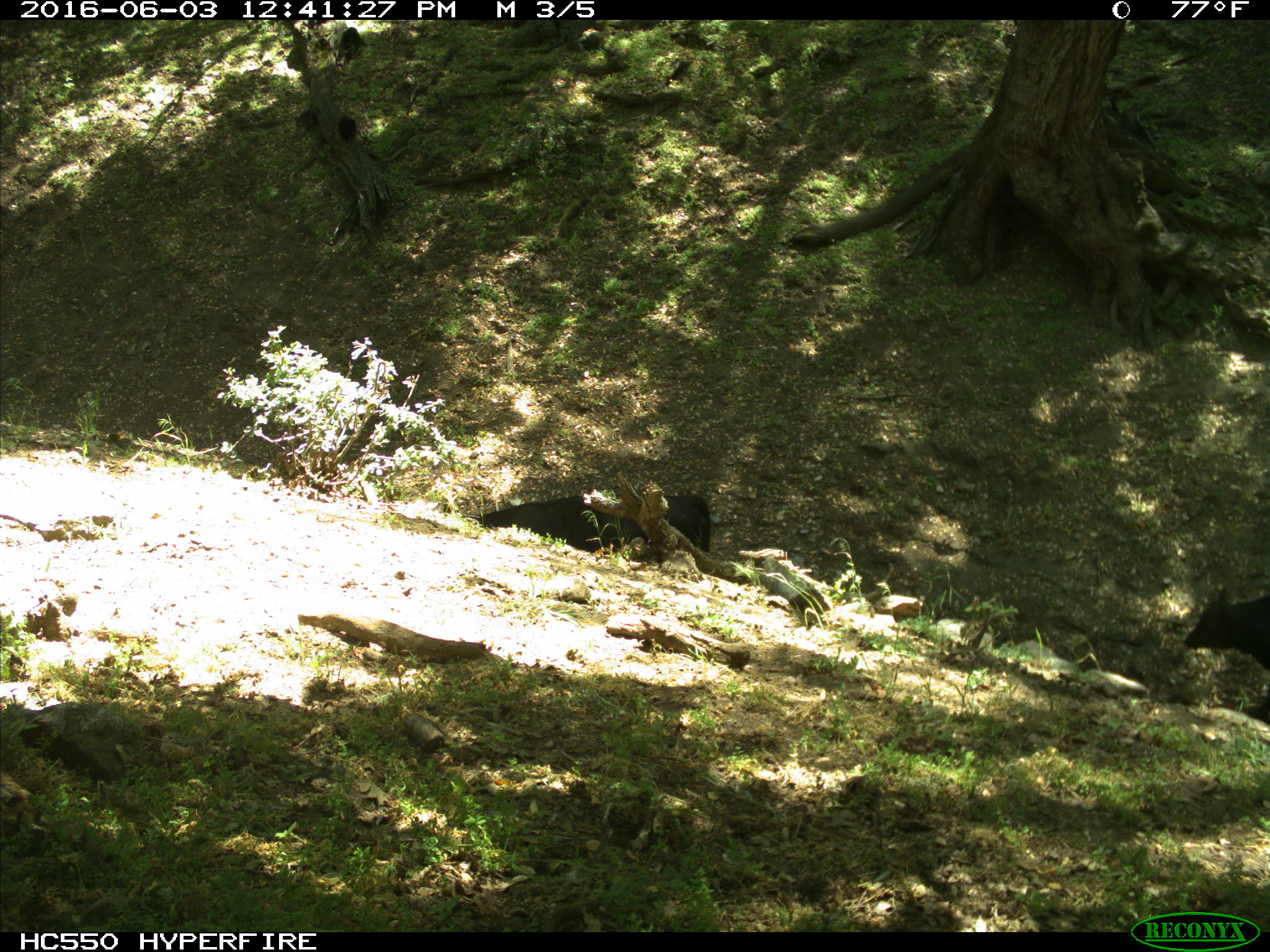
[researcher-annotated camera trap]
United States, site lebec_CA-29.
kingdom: Animalia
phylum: Chordata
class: Mammalia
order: Artiodactyla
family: Bovidae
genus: Bos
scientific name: Bos taurus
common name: domestic cow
Bos taurus (domestic cow).